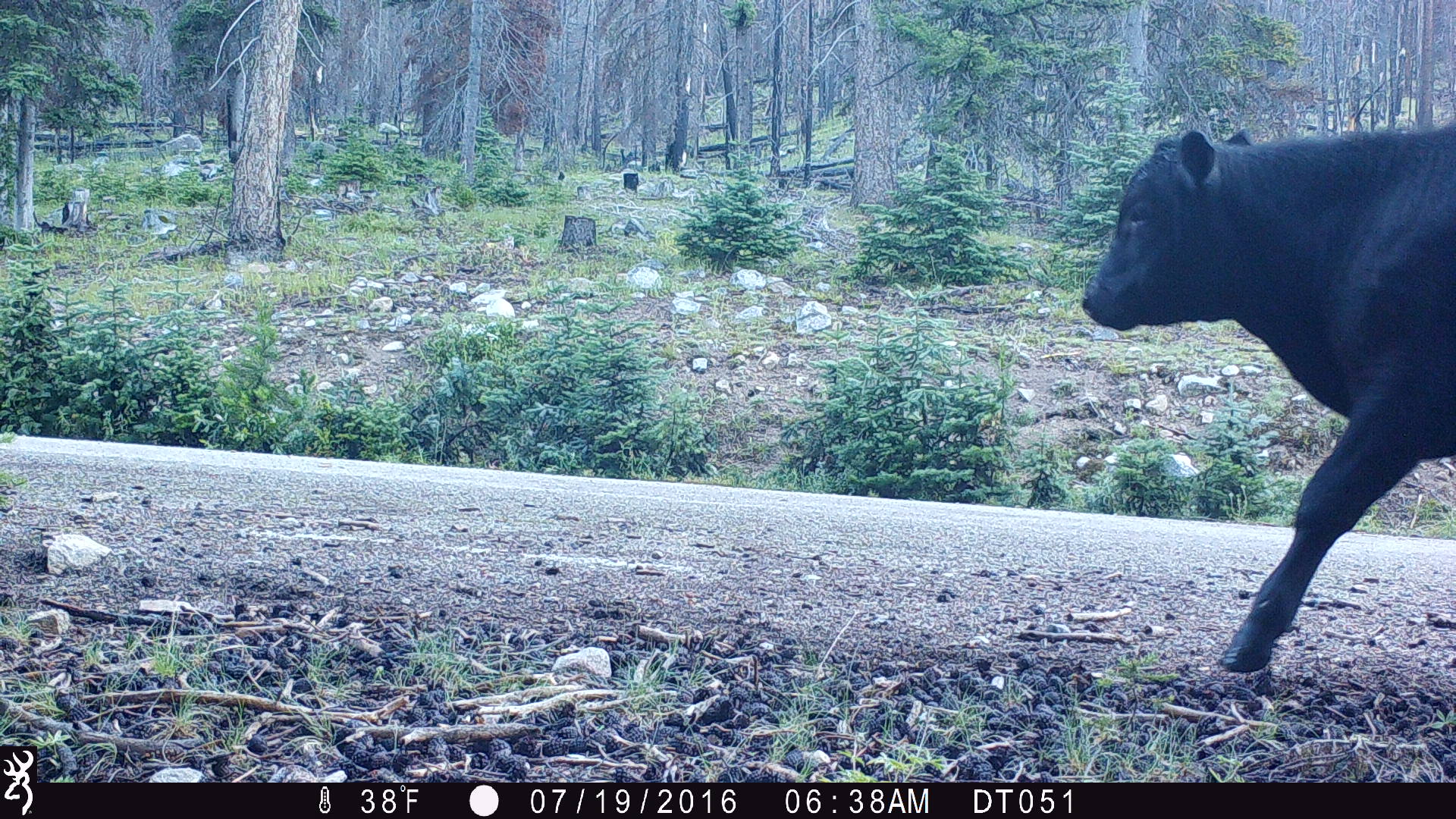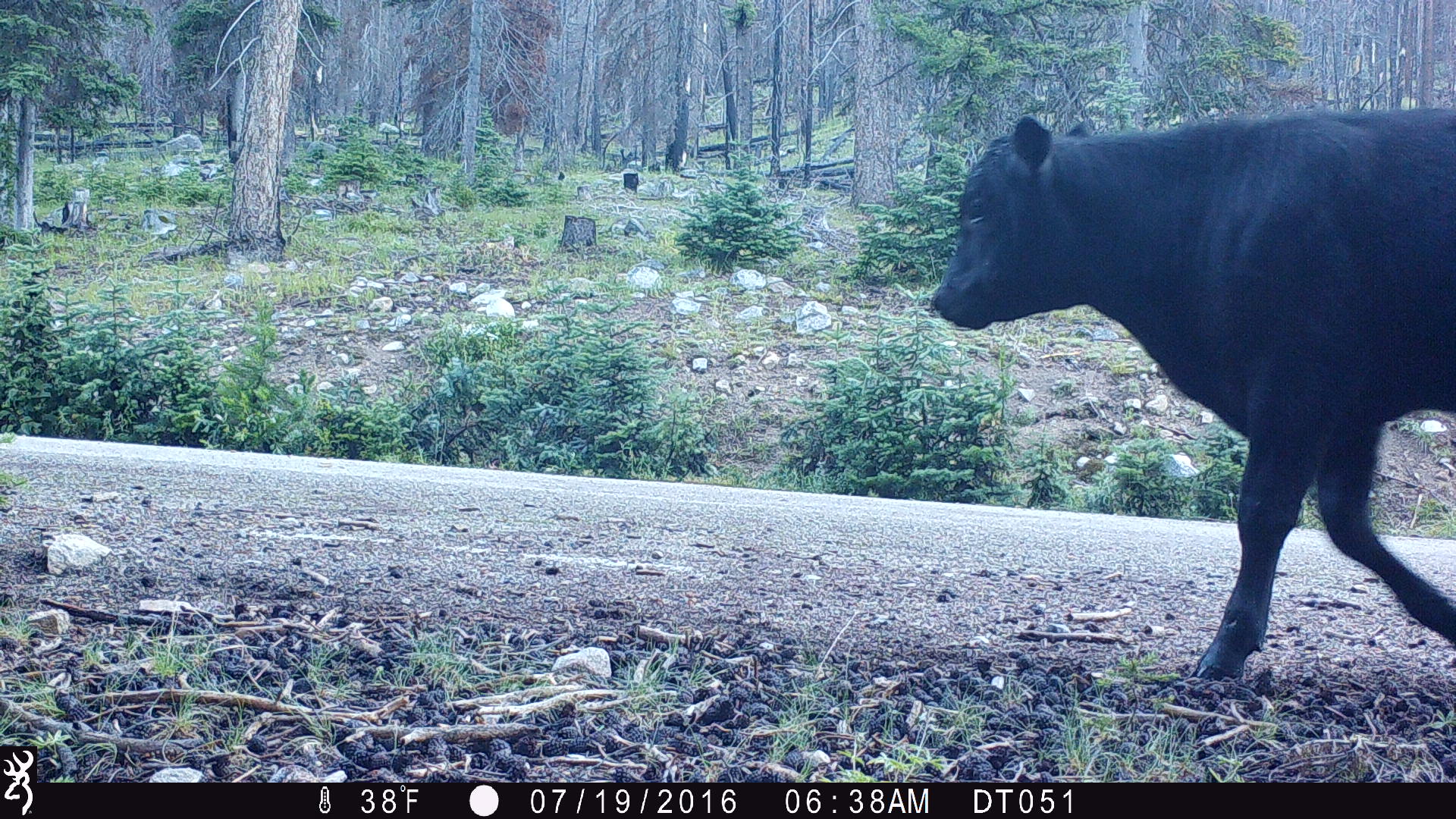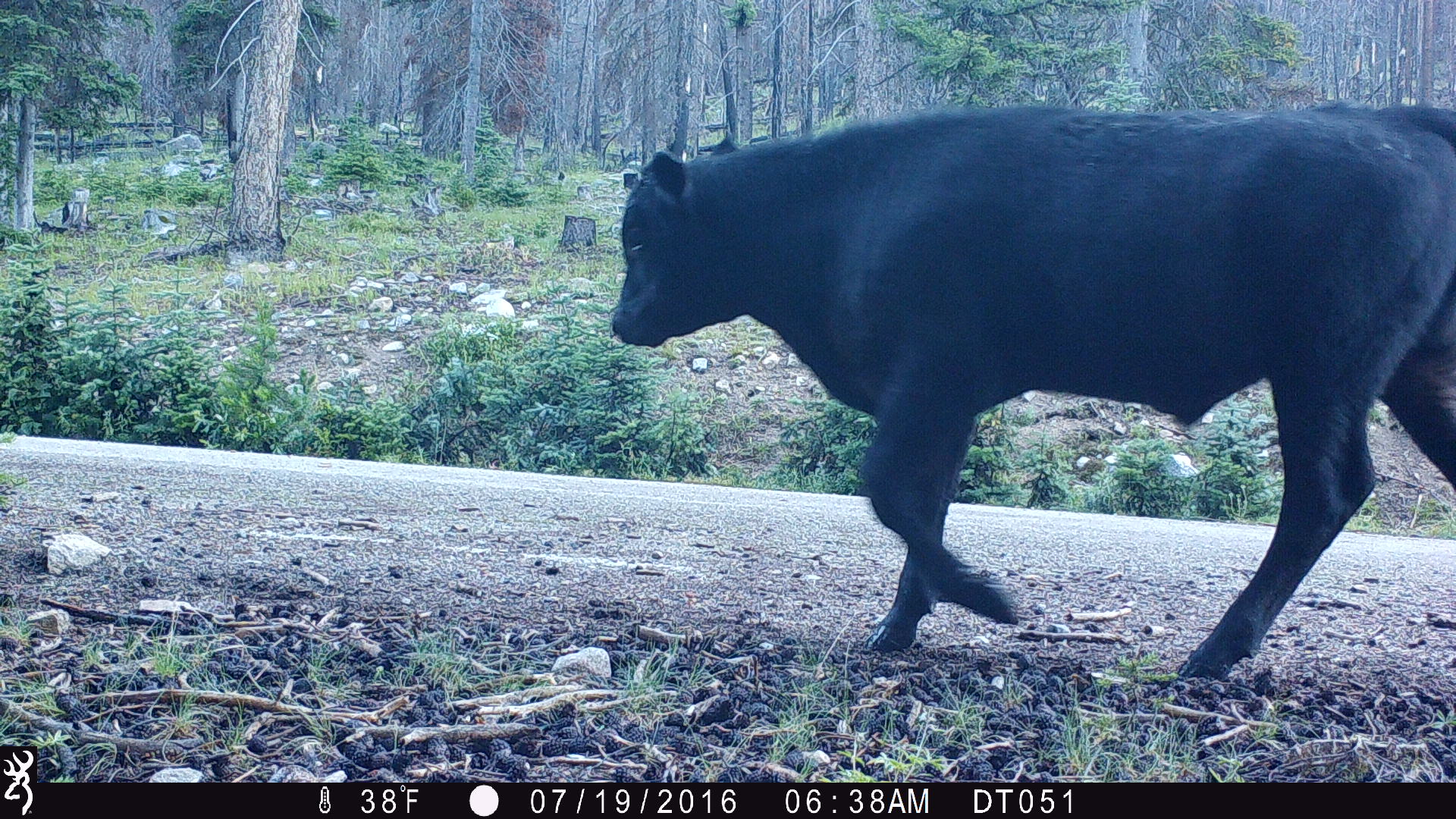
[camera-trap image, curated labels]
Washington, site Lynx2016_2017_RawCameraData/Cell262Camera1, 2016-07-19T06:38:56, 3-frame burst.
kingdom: Animalia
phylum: Chordata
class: Mammalia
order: Artiodactyla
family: Bovidae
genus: Bos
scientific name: Bos taurus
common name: domestic cattle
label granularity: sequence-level